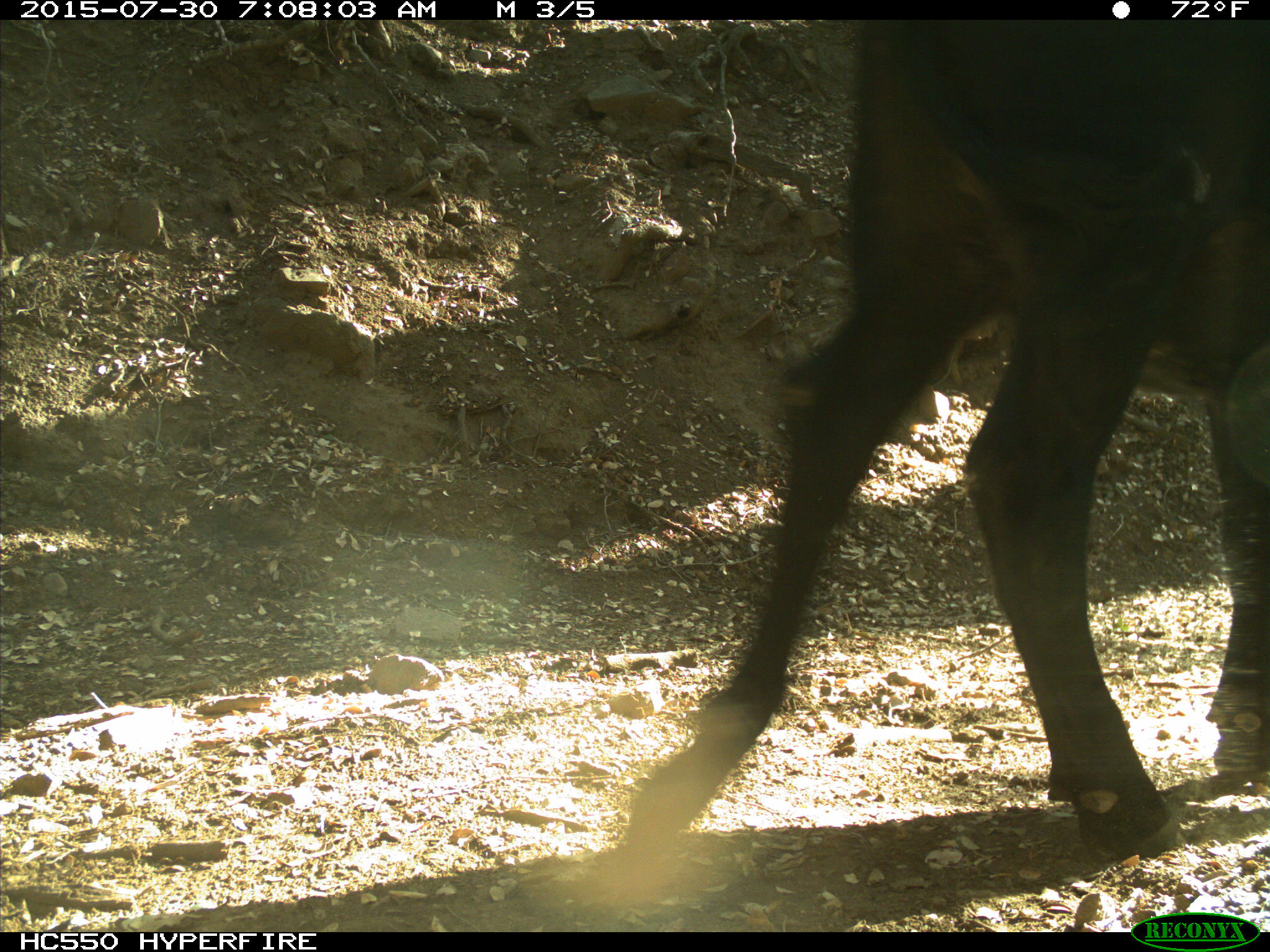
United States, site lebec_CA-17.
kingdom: Animalia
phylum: Chordata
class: Mammalia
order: Artiodactyla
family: Bovidae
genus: Bos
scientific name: Bos taurus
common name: domestic cow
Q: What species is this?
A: Bos taurus (domestic cow).